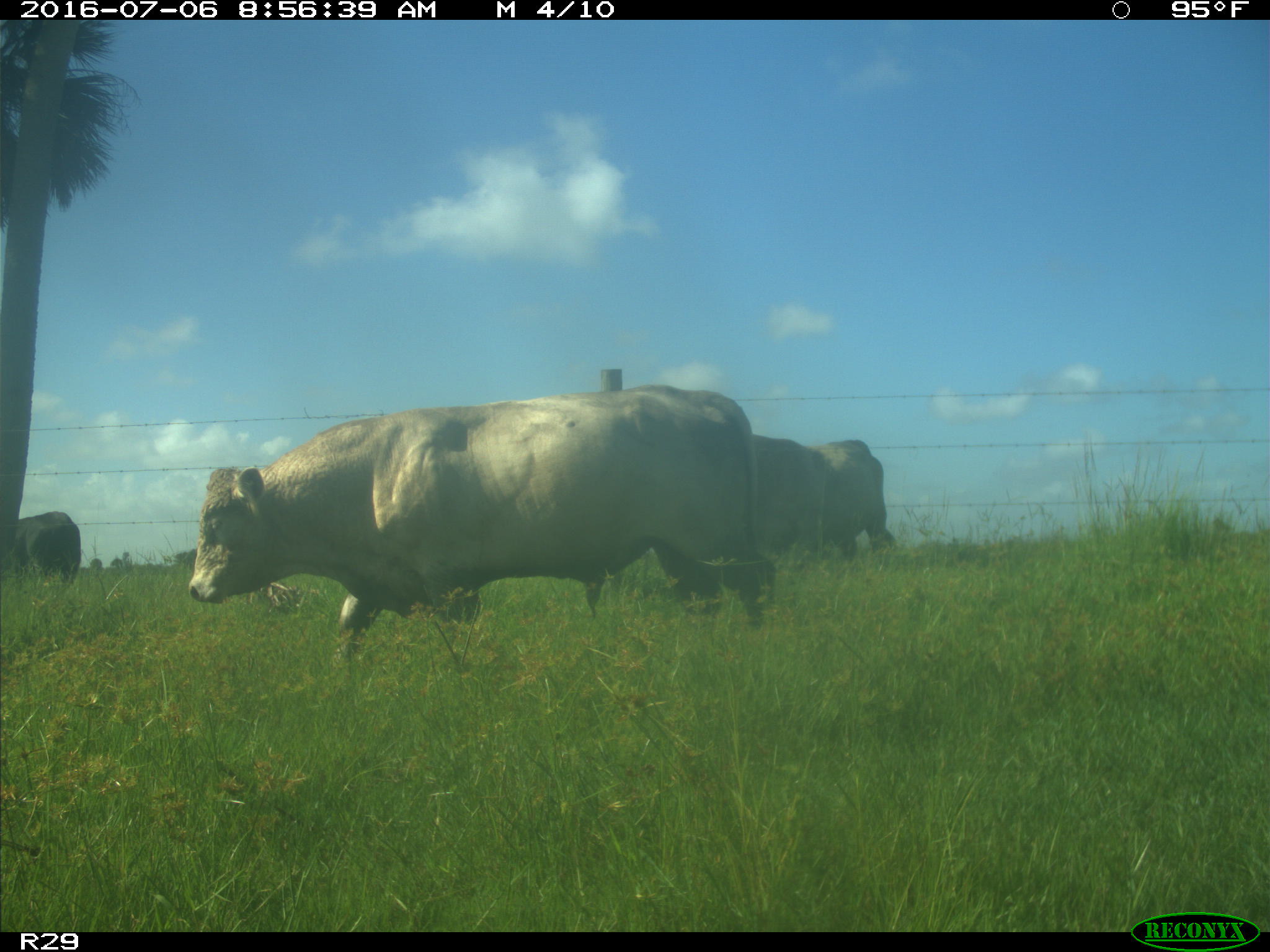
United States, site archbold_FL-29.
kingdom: Animalia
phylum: Chordata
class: Mammalia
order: Artiodactyla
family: Bovidae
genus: Bos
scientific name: Bos taurus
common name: domestic cow